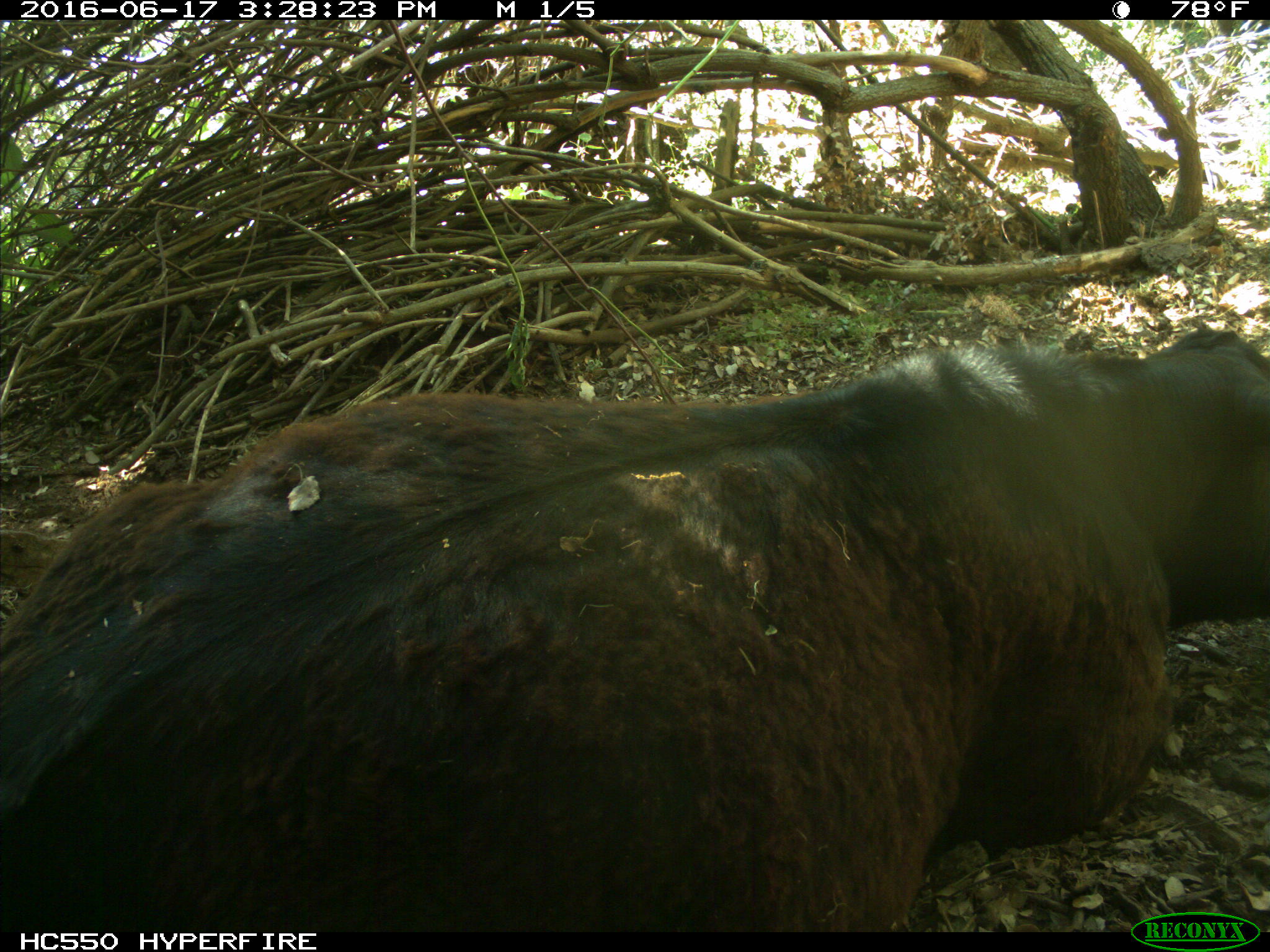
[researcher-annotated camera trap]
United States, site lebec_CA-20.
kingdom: Animalia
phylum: Chordata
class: Mammalia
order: Artiodactyla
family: Bovidae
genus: Bos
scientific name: Bos taurus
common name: domestic cow